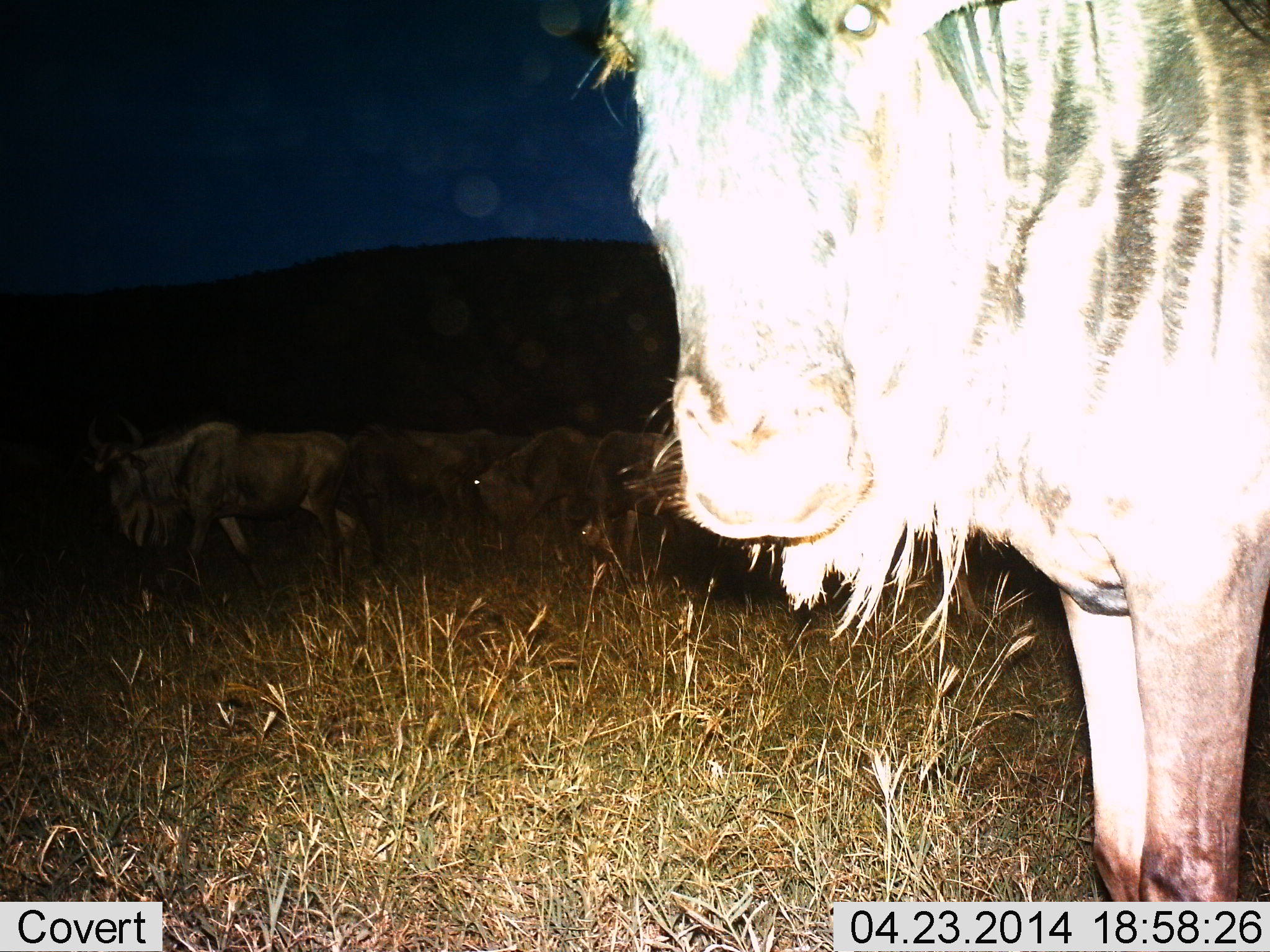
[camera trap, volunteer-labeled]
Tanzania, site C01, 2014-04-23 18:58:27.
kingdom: Animalia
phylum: Chordata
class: Mammalia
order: Artiodactyla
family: Bovidae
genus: Connochaetes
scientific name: Connochaetes taurinus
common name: blue wildebeest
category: wildebeest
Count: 5.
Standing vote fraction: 90%.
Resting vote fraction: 0%.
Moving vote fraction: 70%.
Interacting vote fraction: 0%.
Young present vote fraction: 0%.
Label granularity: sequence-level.